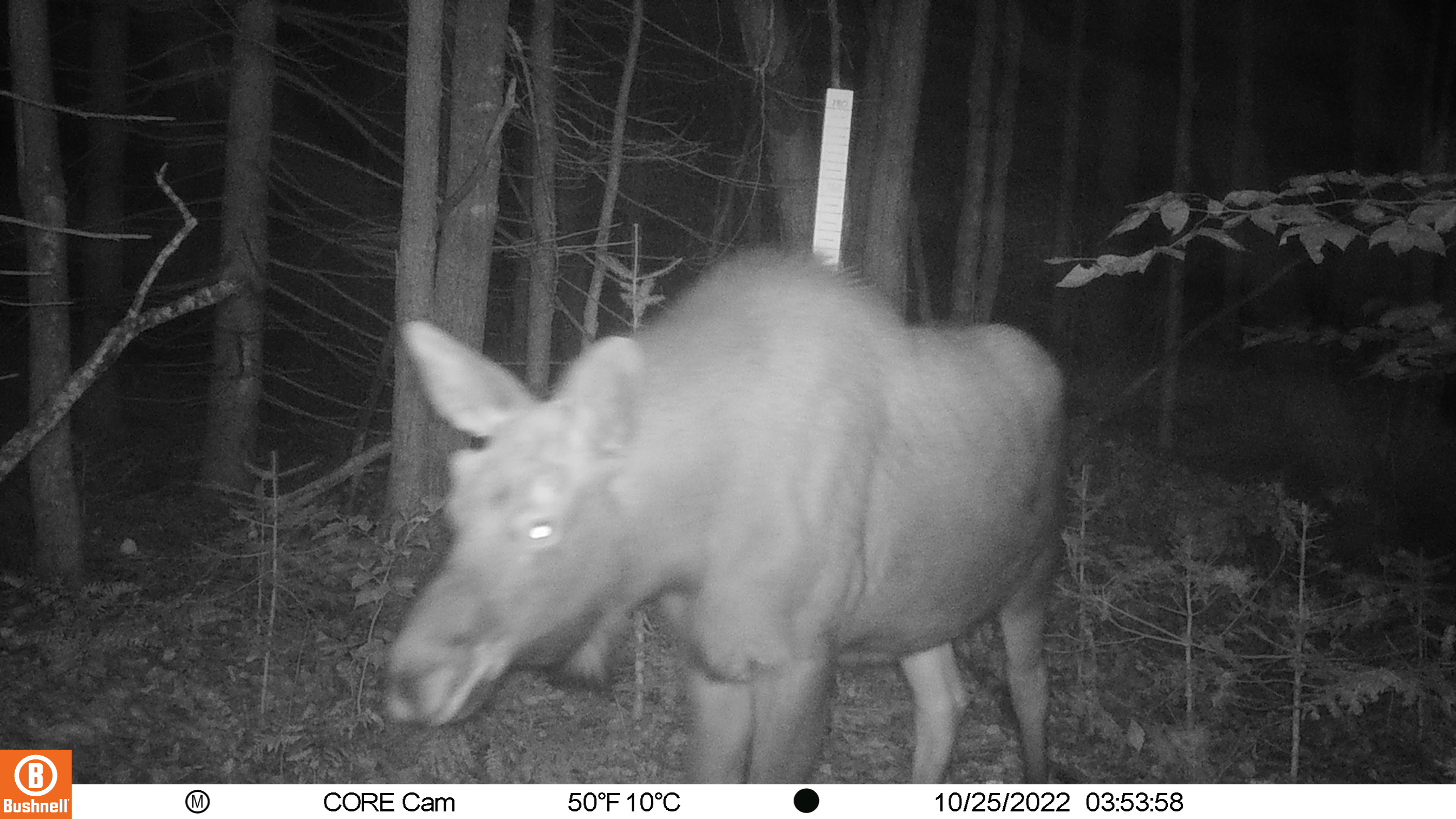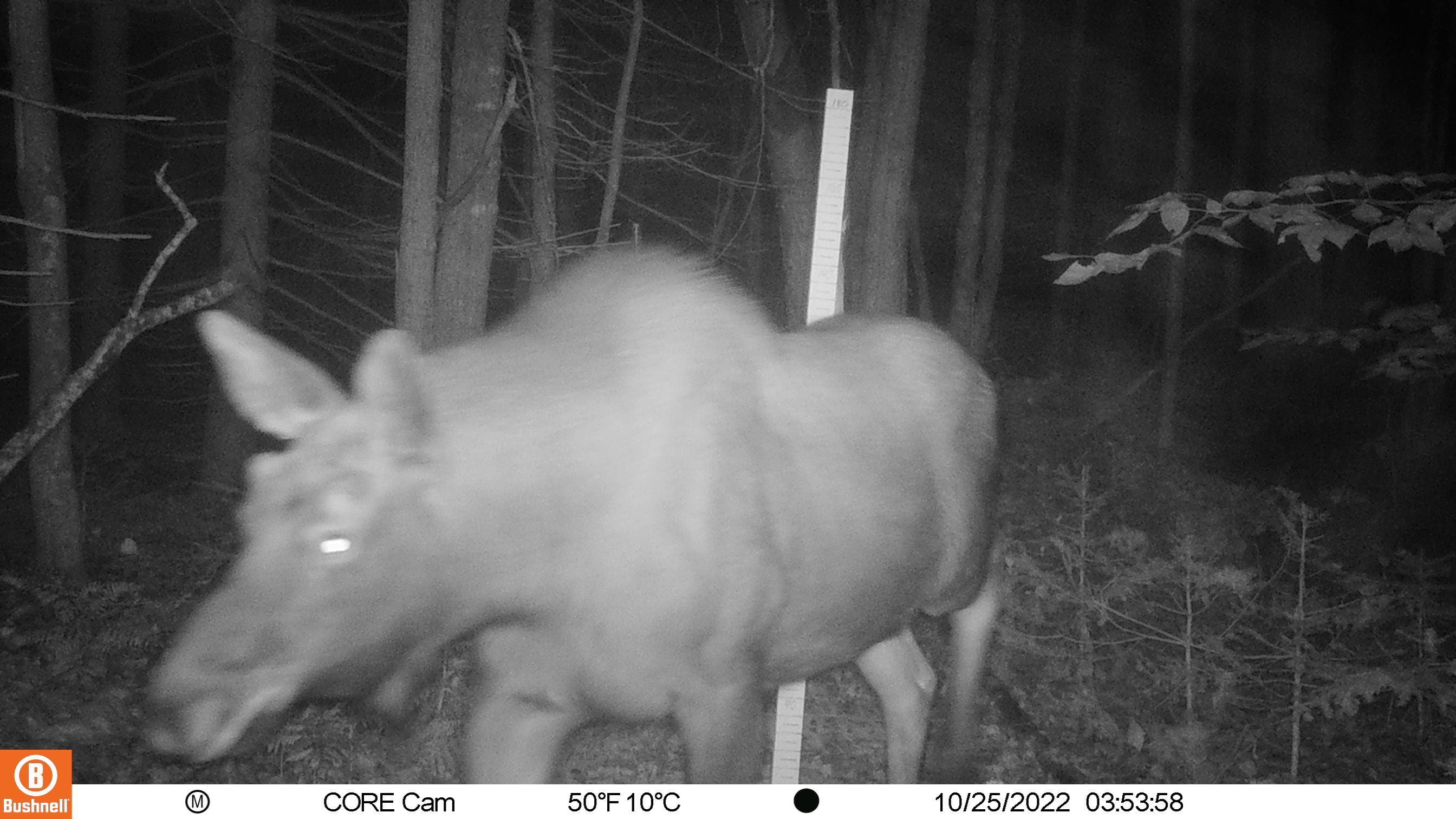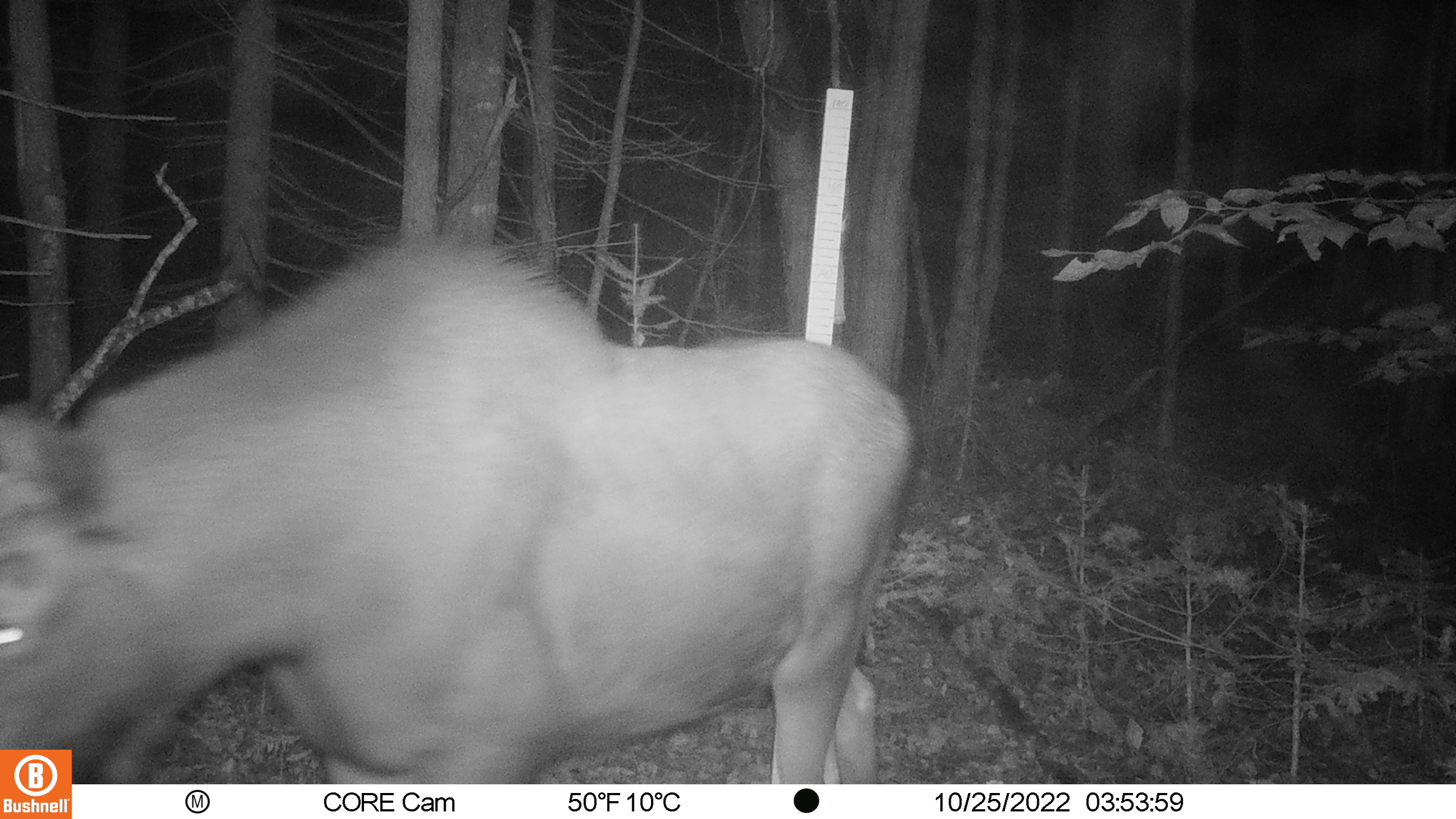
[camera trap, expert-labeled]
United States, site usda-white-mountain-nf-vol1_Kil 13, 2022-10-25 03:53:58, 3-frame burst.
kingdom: Animalia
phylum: Chordata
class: Mammalia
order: Artiodactyla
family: Cervidae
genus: Alces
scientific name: Alces alces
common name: moose